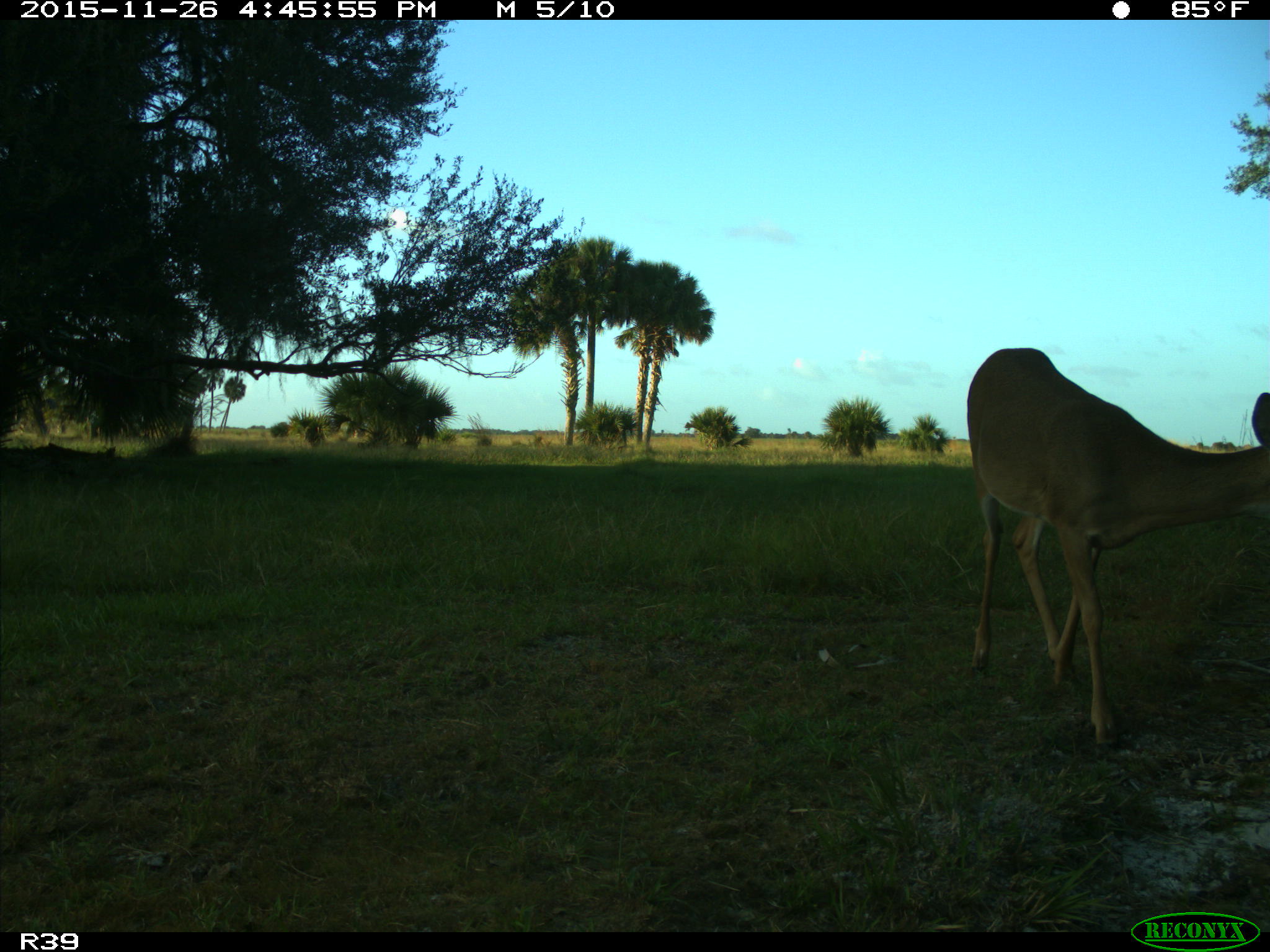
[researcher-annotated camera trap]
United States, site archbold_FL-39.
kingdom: Animalia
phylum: Chordata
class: Mammalia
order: Artiodactyla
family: Cervidae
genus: Odocoileus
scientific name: Odocoileus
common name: deer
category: unidentified deer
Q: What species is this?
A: Unidentified deer (deer) (Odocoileus).